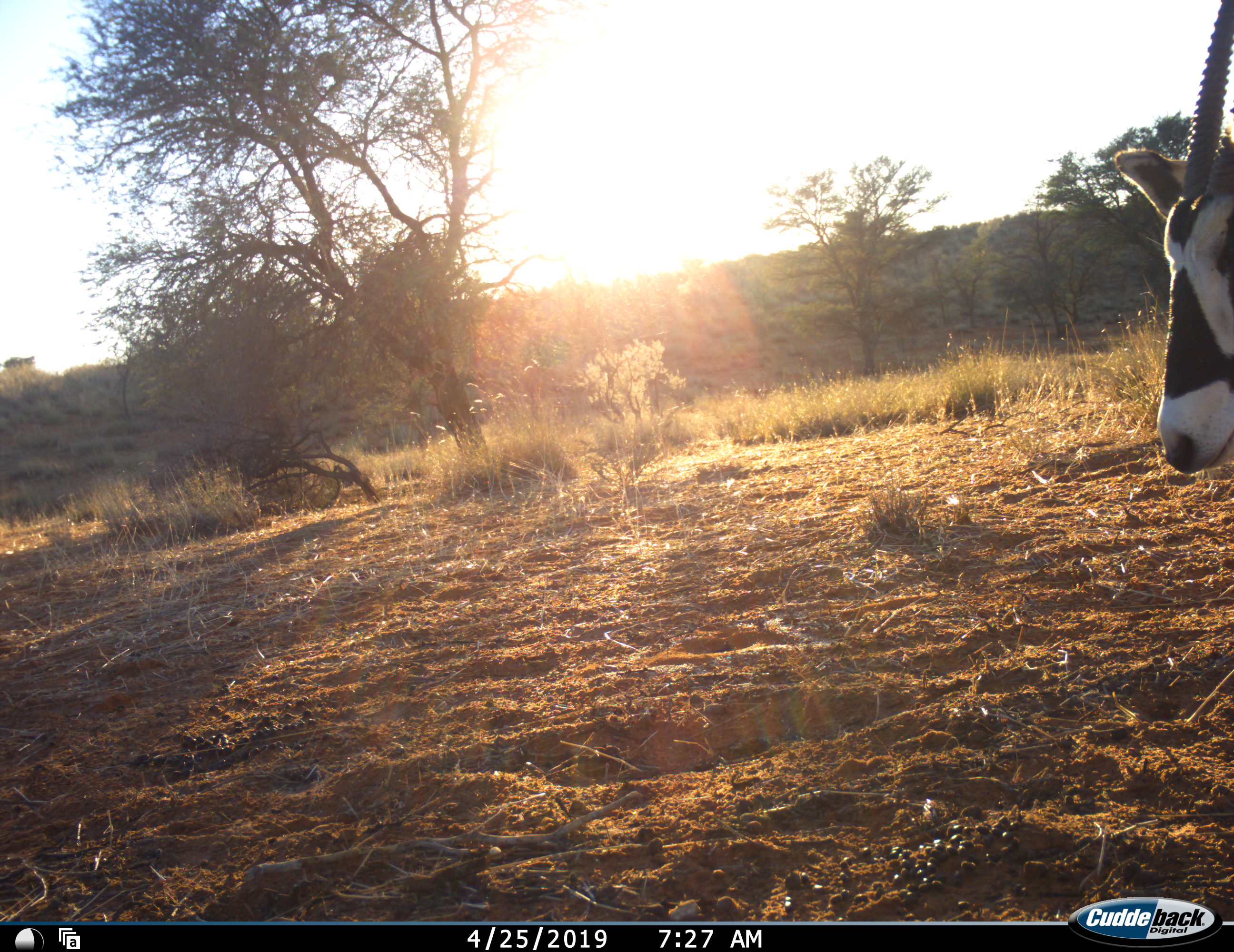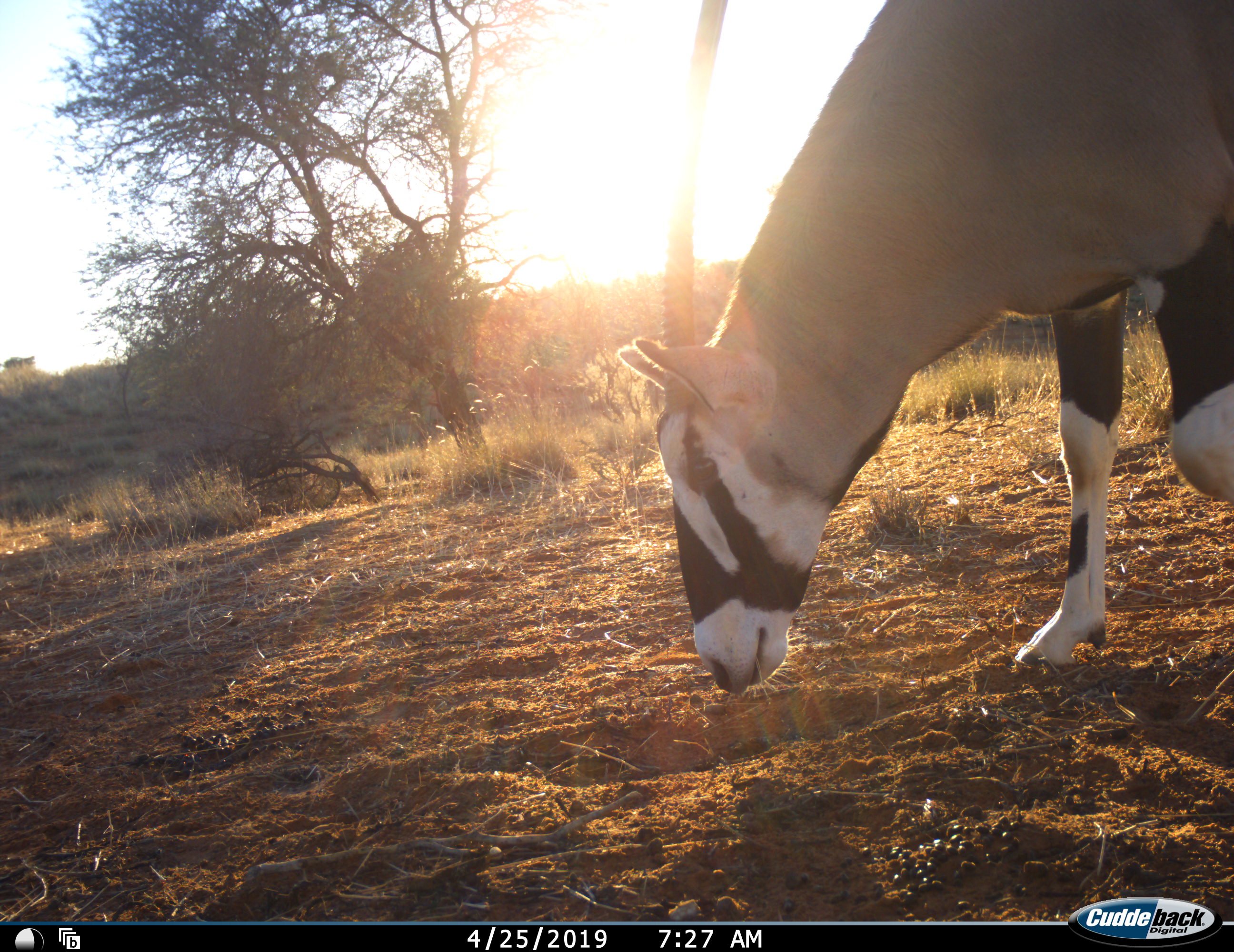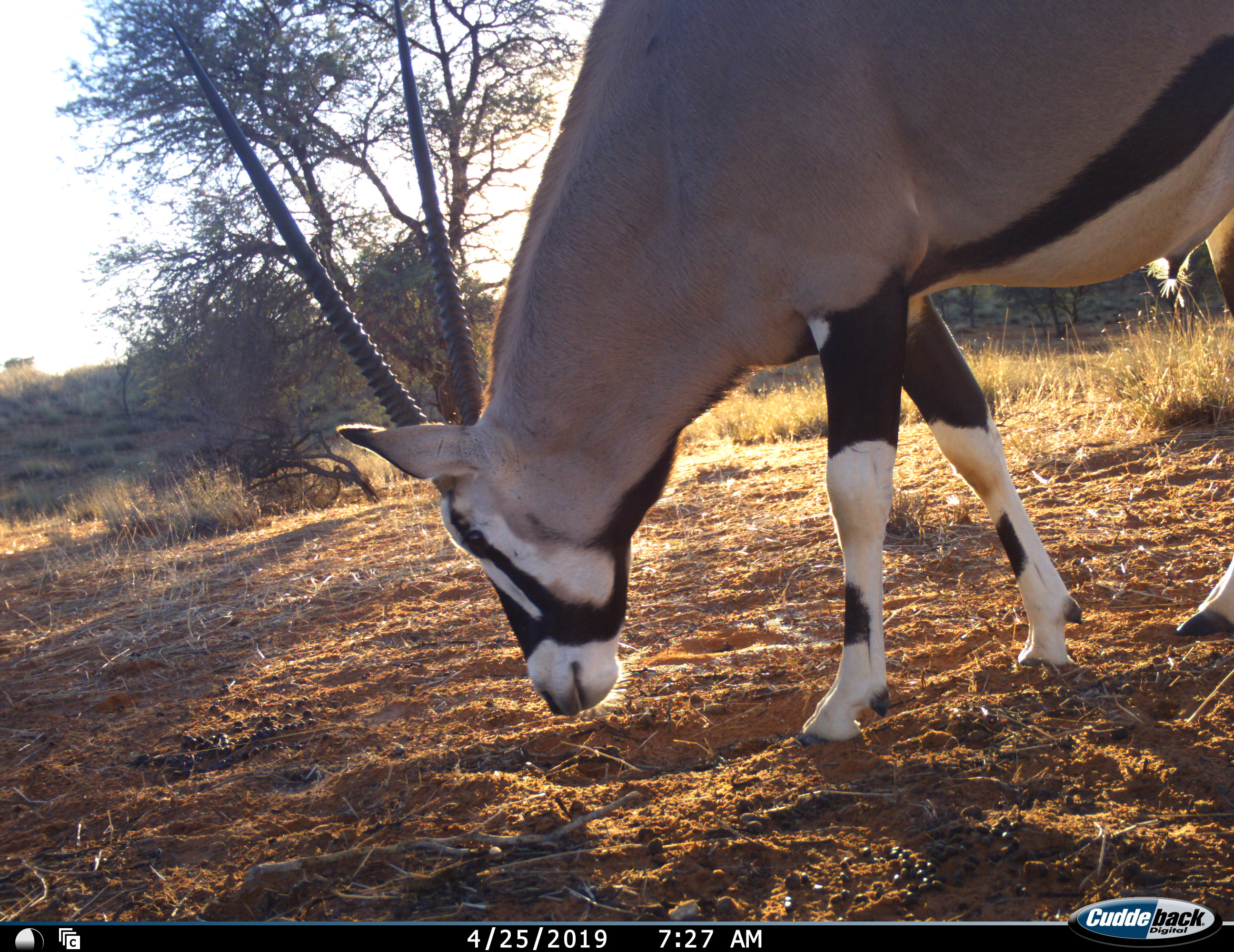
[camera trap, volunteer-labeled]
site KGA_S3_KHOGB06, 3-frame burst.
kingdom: Animalia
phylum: Chordata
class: Mammalia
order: Artiodactyla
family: Bovidae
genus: Oryx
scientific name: Oryx gazella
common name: gemsbok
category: oryx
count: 1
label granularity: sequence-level